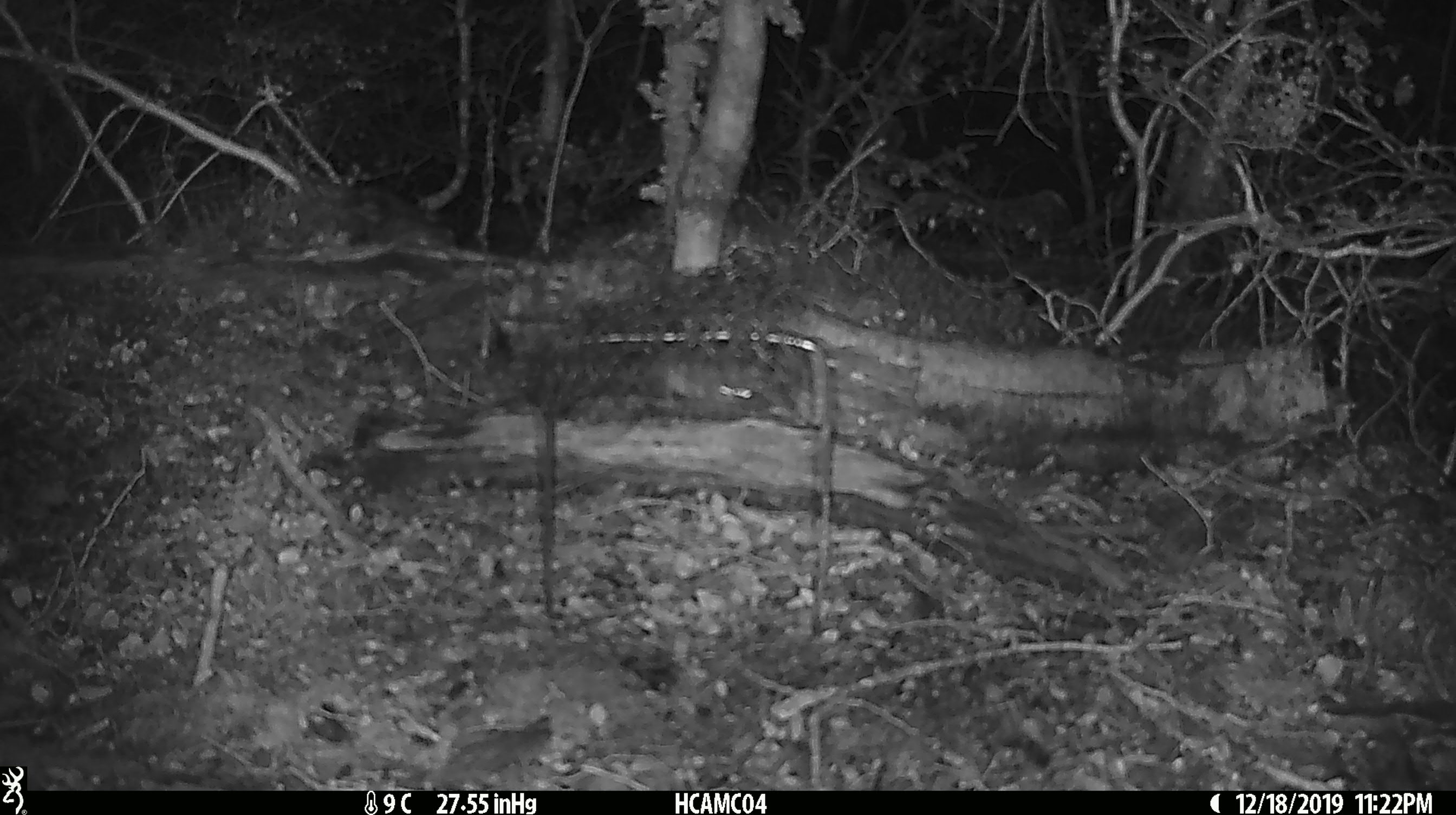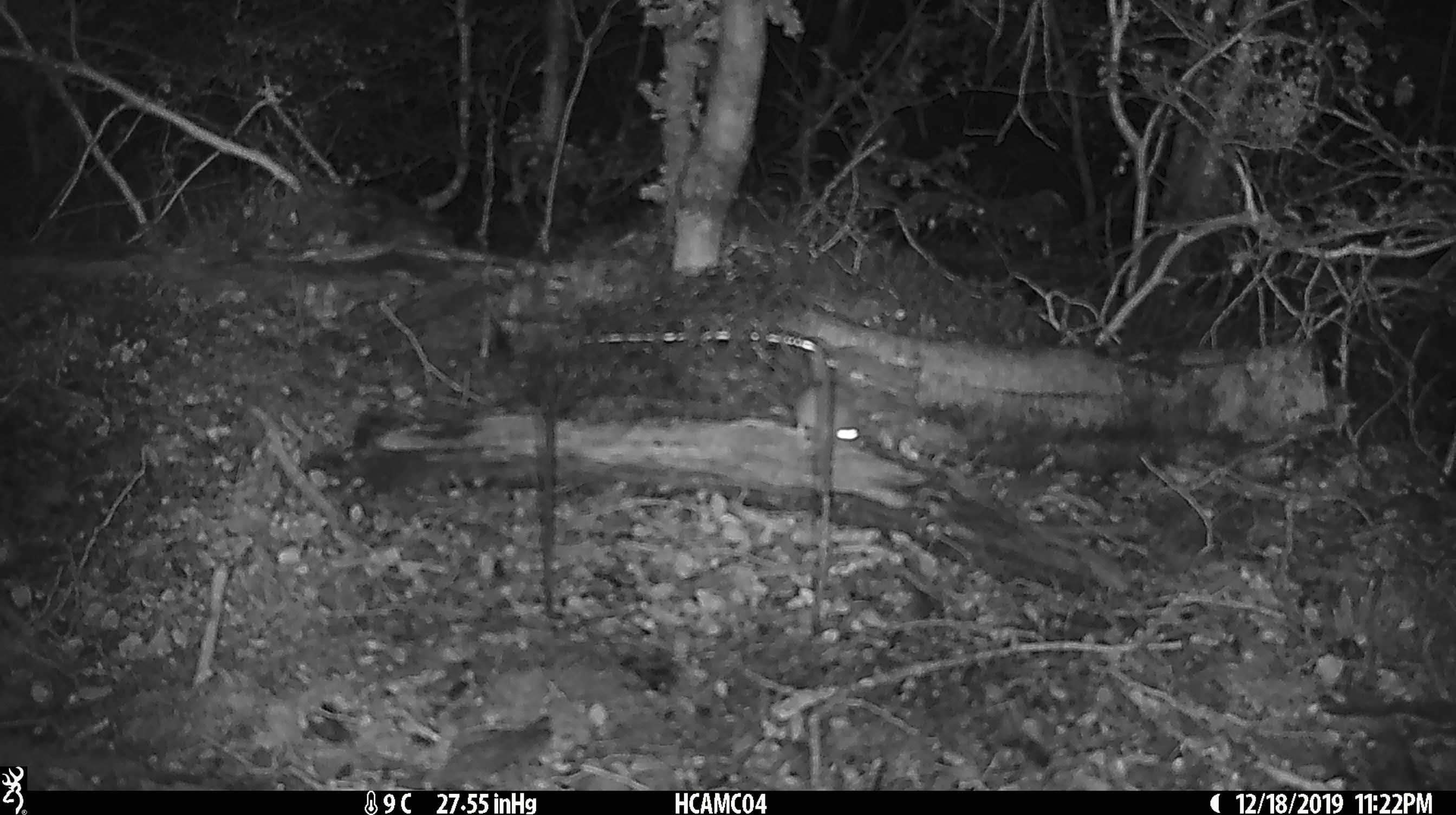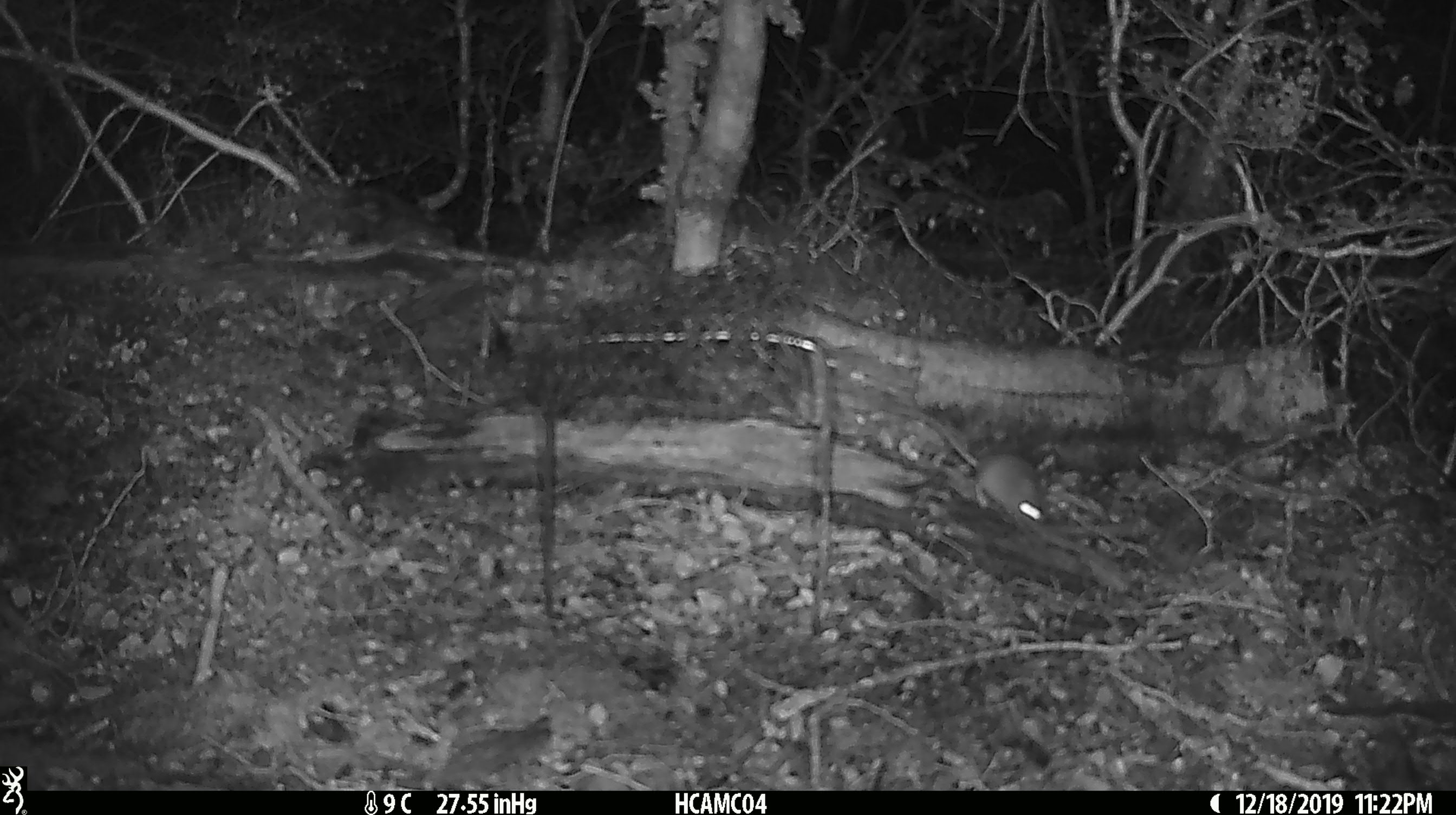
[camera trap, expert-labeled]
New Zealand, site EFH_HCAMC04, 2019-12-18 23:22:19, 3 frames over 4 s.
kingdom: Animalia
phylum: Chordata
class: Mammalia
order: Rodentia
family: Muridae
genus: Mus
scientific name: Mus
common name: mouse